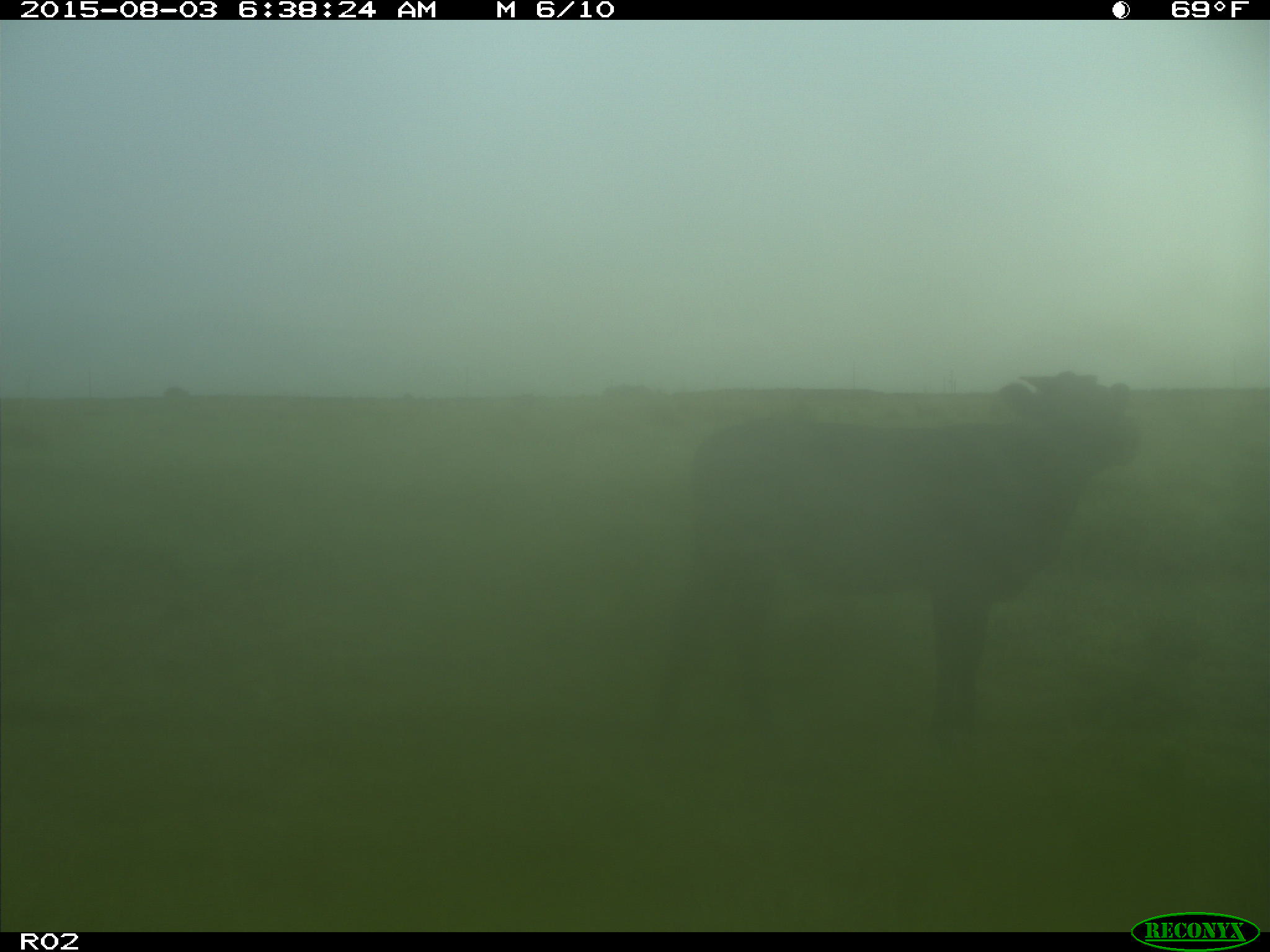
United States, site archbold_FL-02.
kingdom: Animalia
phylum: Chordata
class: Mammalia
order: Artiodactyla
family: Bovidae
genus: Bos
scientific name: Bos taurus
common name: domestic cow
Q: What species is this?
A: Bos taurus (domestic cow).